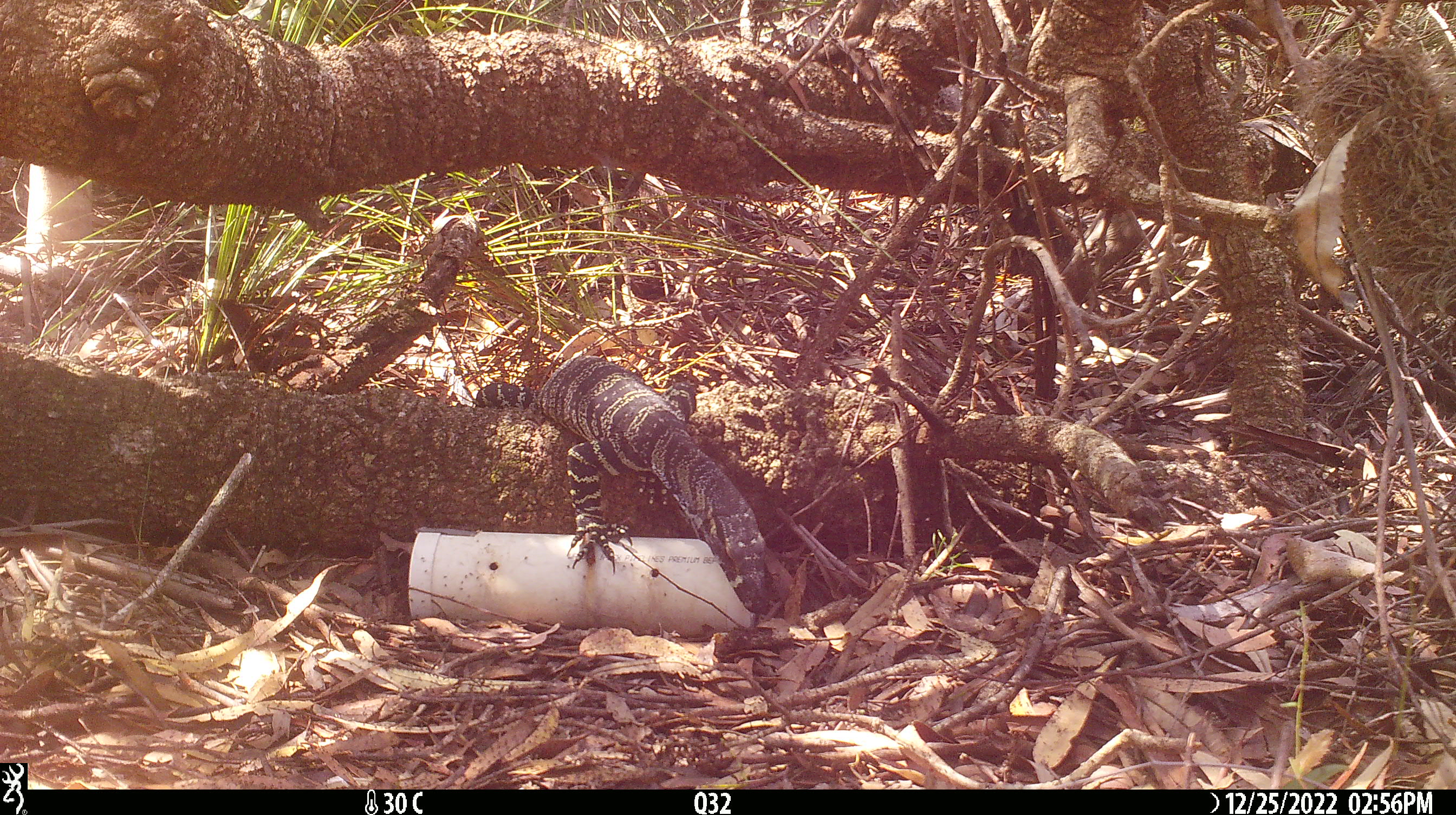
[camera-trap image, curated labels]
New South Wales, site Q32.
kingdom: Animalia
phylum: Chordata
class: Reptilia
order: Squamata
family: Varanidae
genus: Varanus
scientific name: Varanus varius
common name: lace monitor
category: goanna